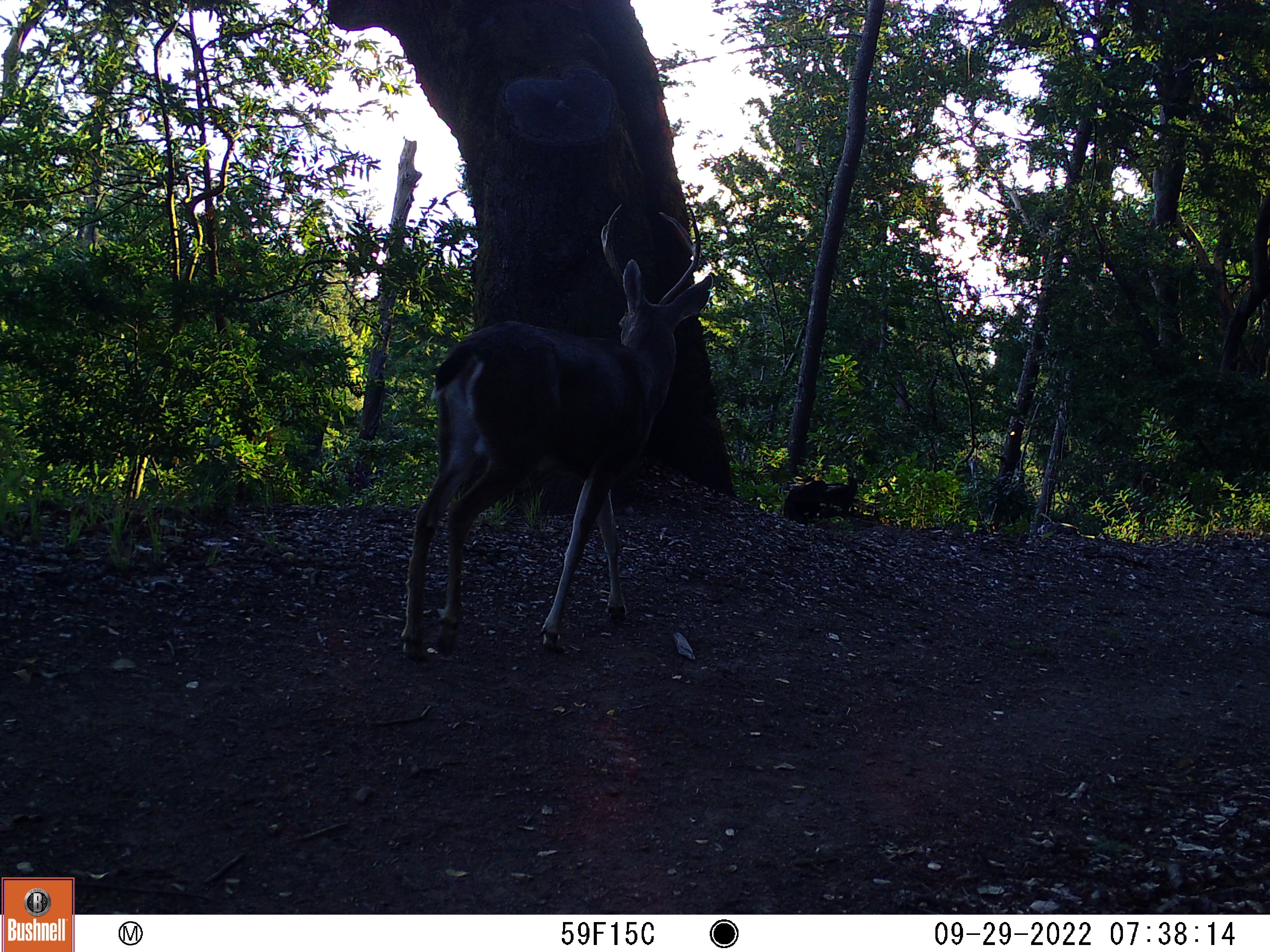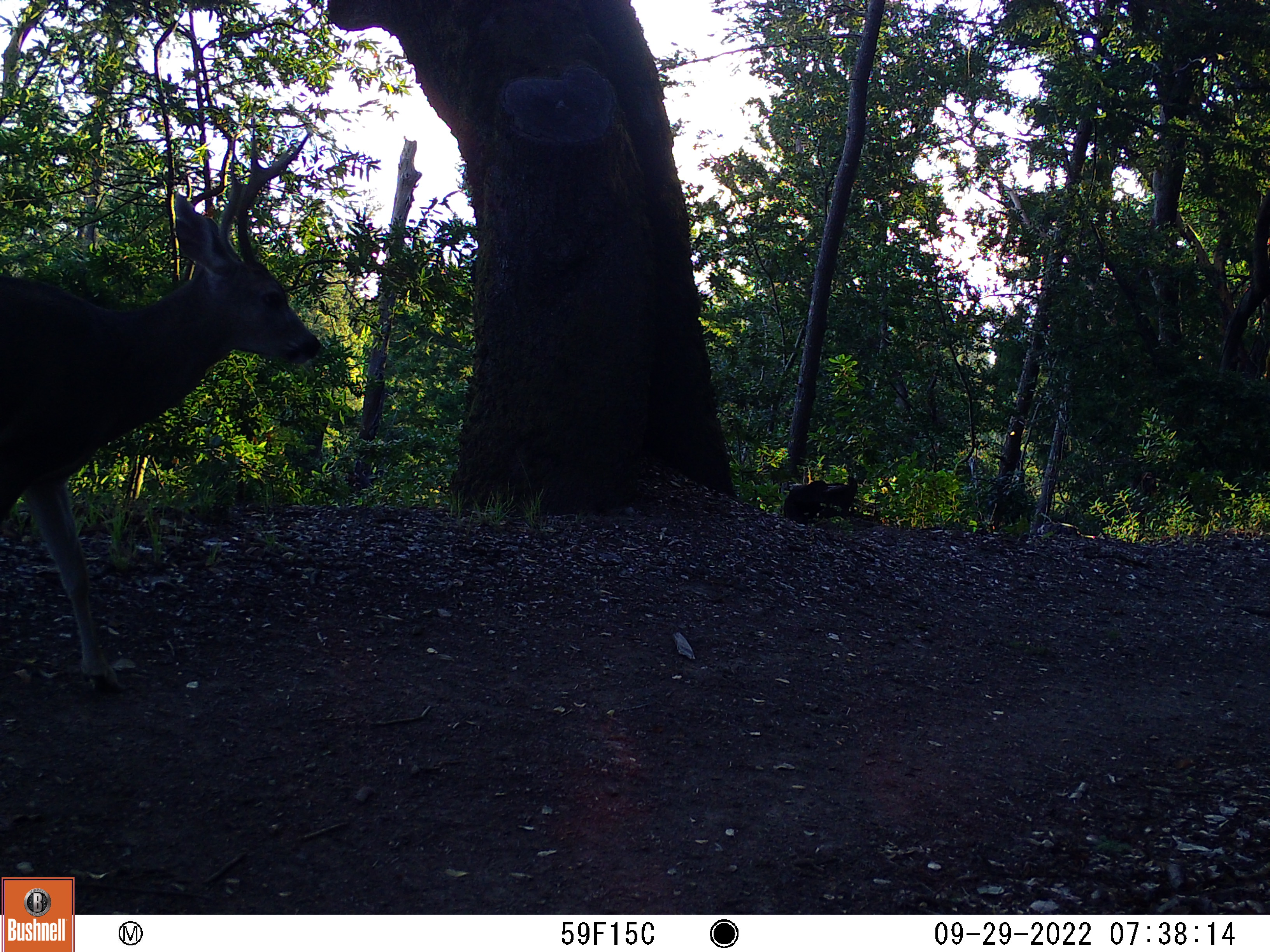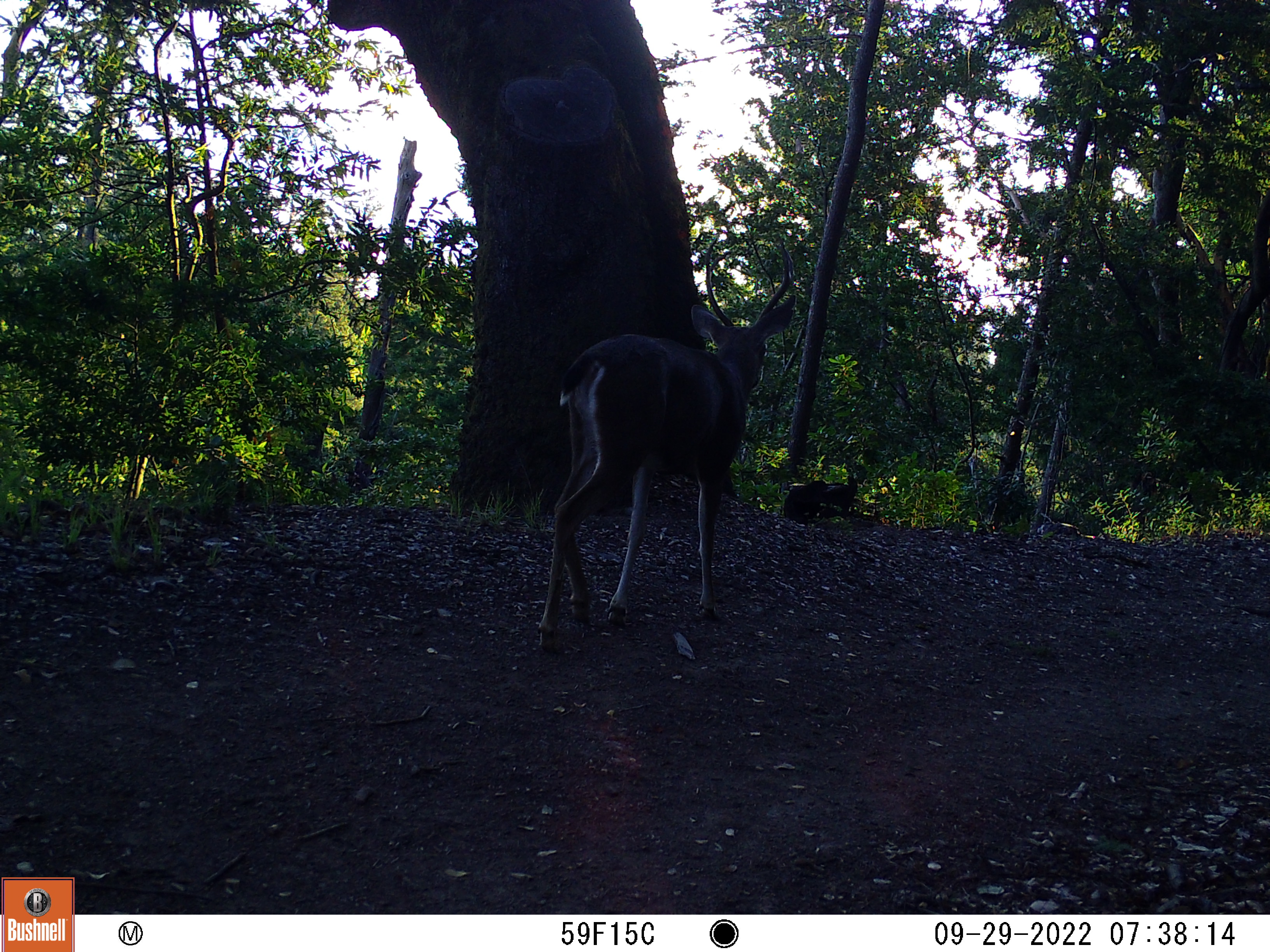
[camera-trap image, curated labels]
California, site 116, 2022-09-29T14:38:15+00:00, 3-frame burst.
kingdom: Animalia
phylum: Chordata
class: Mammalia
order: Artiodactyla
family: Cervidae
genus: Odocoileus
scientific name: Odocoileus hemionus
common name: mule deer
Mule deer (Odocoileus hemionus).